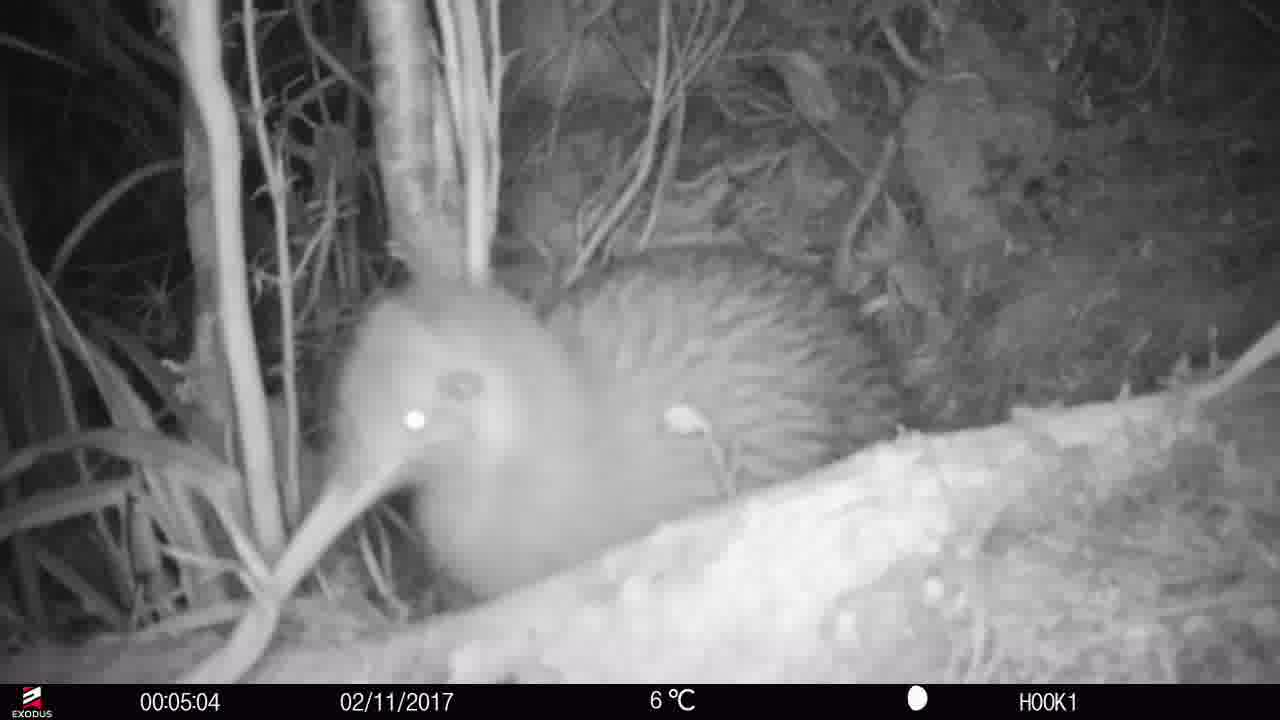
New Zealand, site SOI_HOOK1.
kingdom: Animalia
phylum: Chordata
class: Aves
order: Apterygiformes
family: Apterygidae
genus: Apteryx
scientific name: Apteryx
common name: kiwi